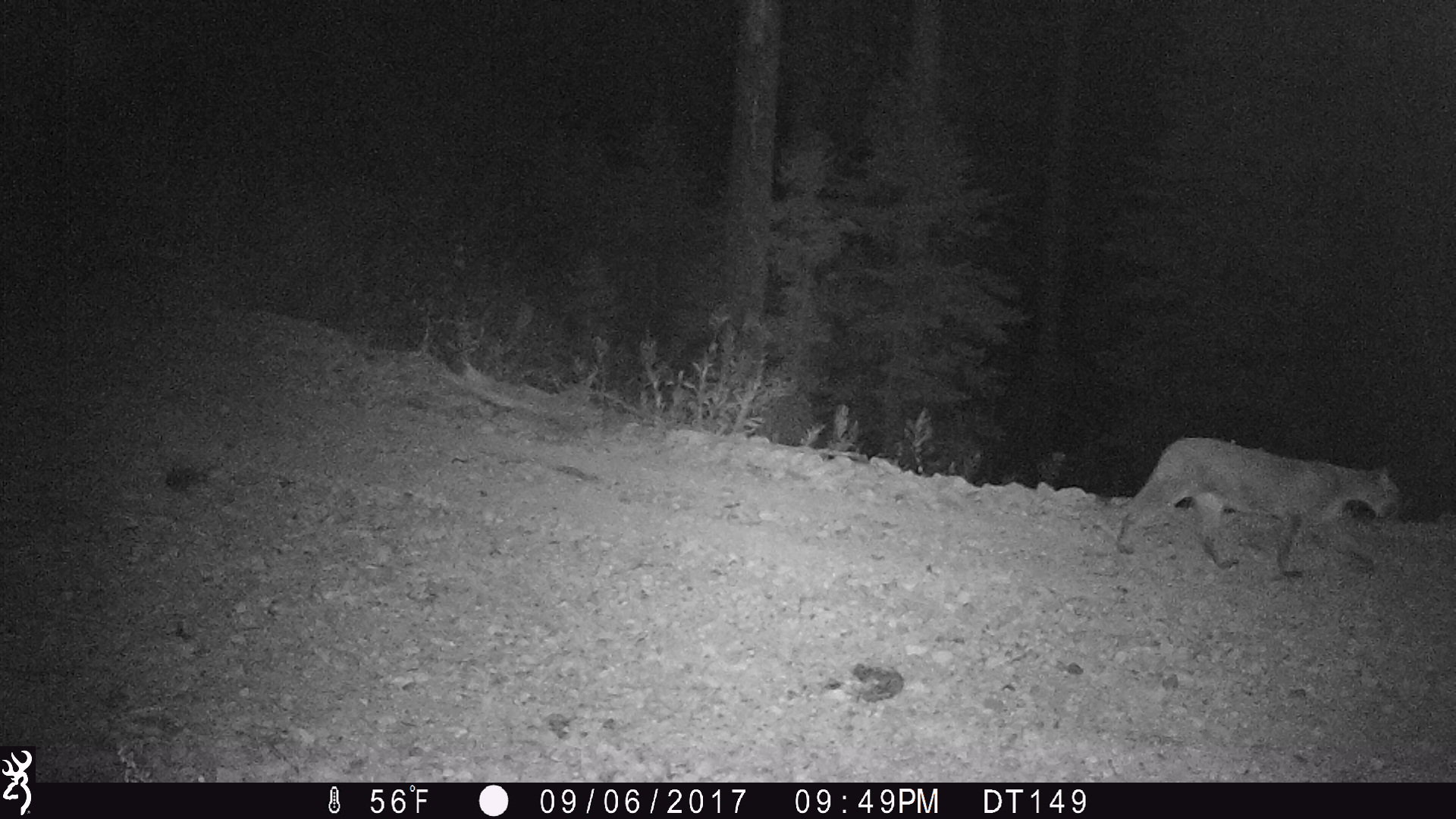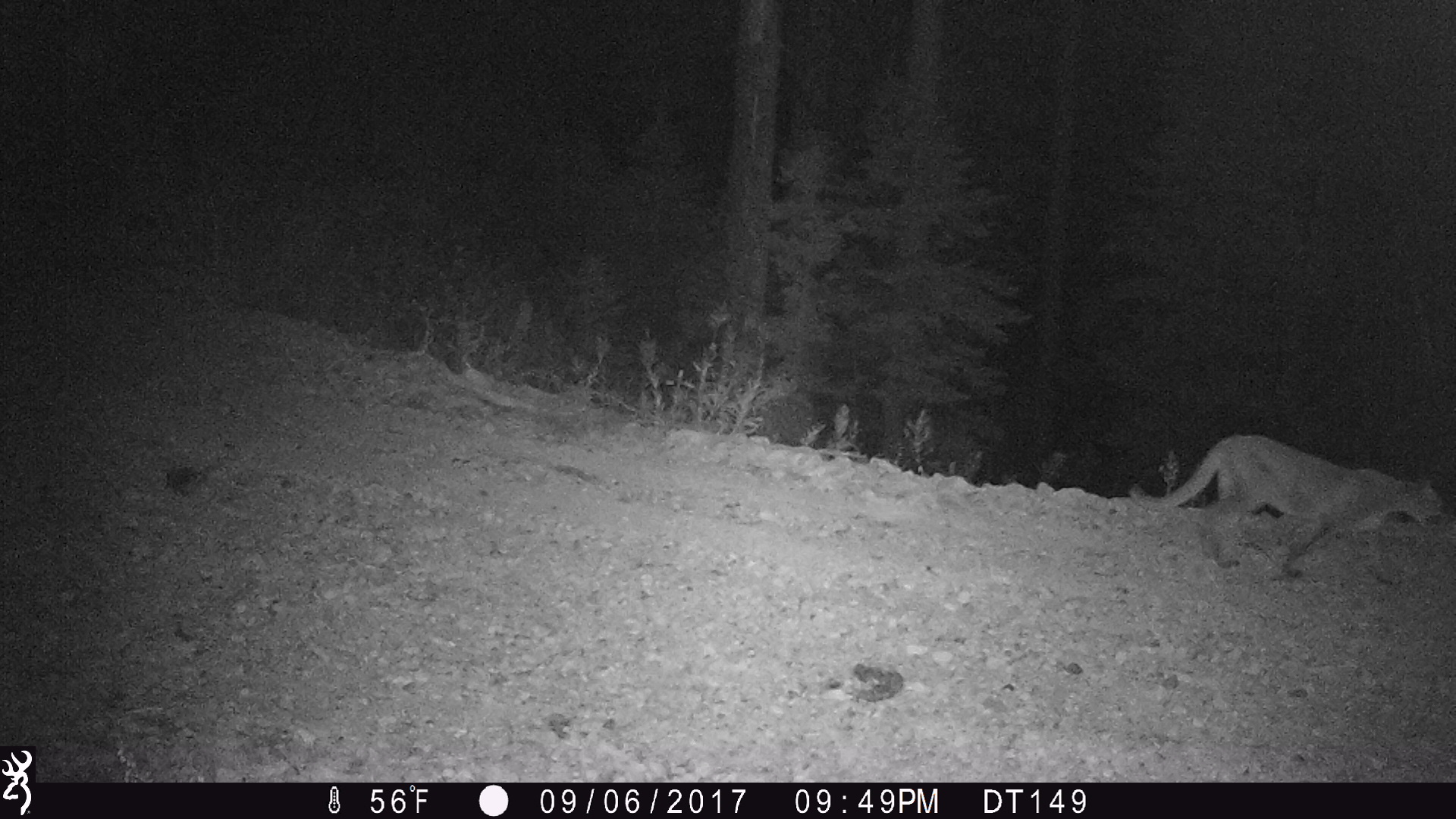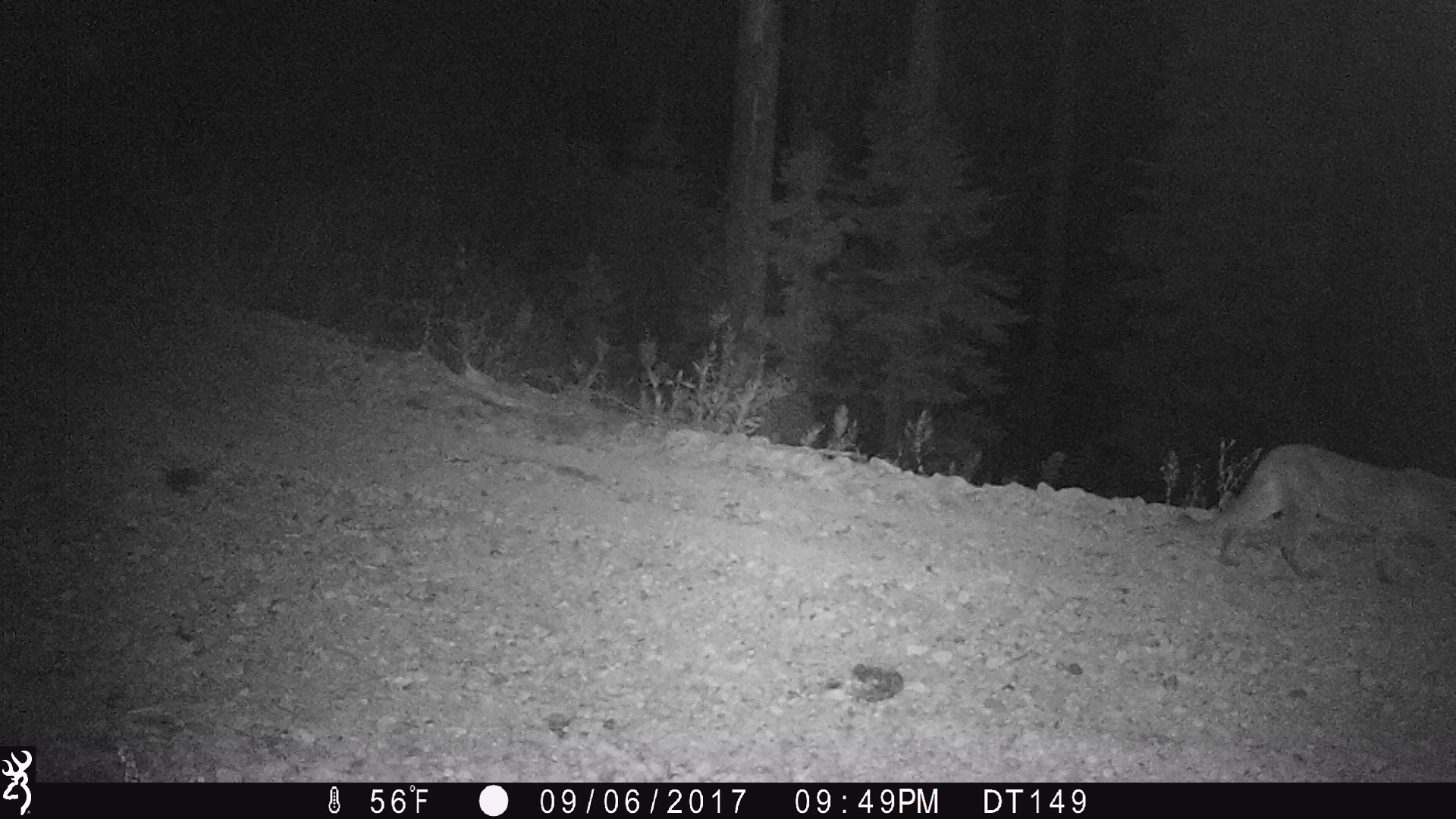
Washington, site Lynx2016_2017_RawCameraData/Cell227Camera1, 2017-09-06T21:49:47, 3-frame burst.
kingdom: Animalia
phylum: Chordata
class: Mammalia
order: Carnivora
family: Felidae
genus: Puma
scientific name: Puma concolor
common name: mountain lion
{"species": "Puma concolor (mountain lion)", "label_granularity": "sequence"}